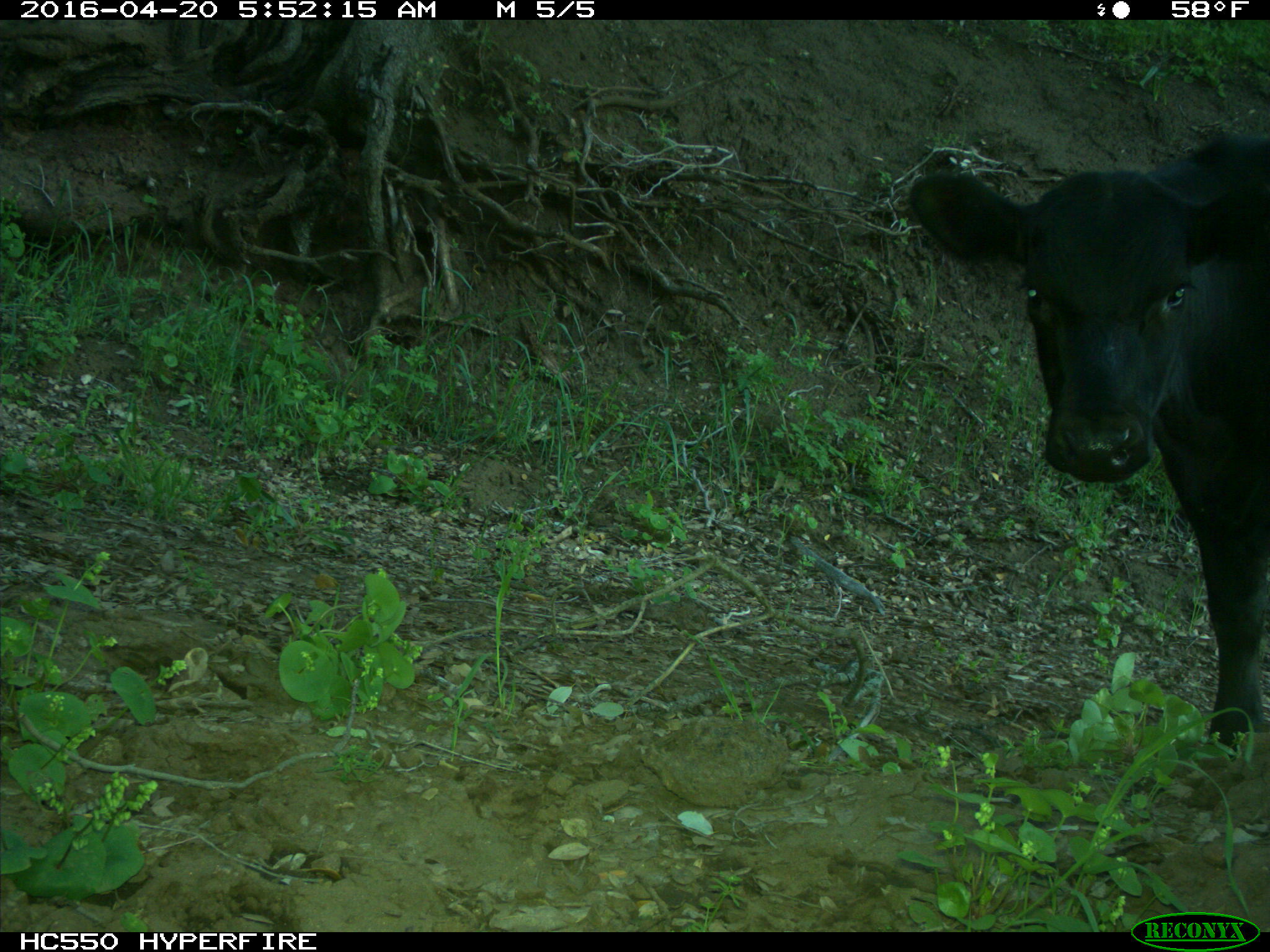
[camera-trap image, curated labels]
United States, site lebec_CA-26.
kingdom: Animalia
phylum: Chordata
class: Mammalia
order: Artiodactyla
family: Bovidae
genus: Bos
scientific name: Bos taurus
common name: domestic cow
Bos taurus (domestic cow).